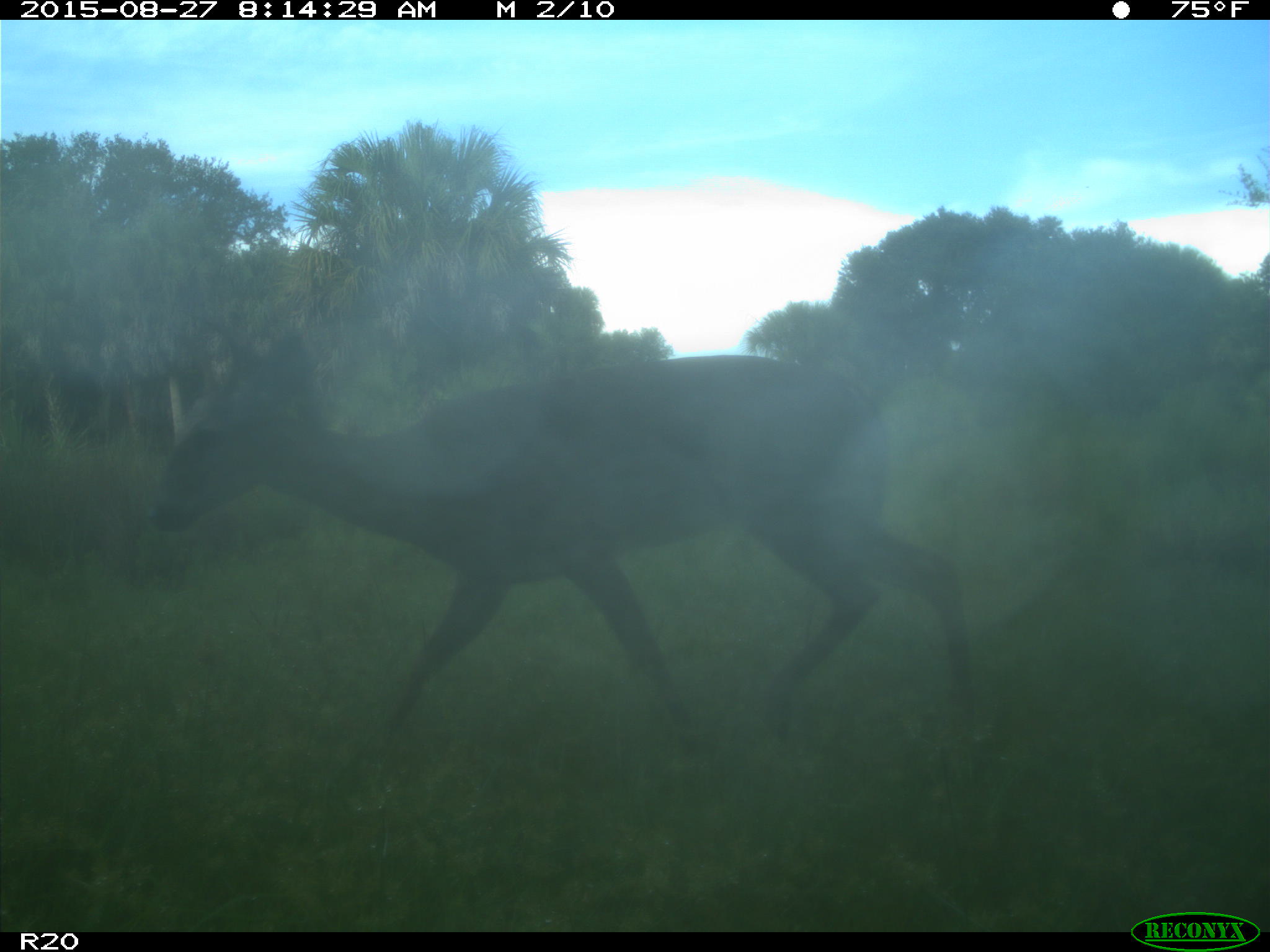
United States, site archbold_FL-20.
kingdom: Animalia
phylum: Chordata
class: Mammalia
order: Artiodactyla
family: Cervidae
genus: Odocoileus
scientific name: Odocoileus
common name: deer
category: unidentified deer